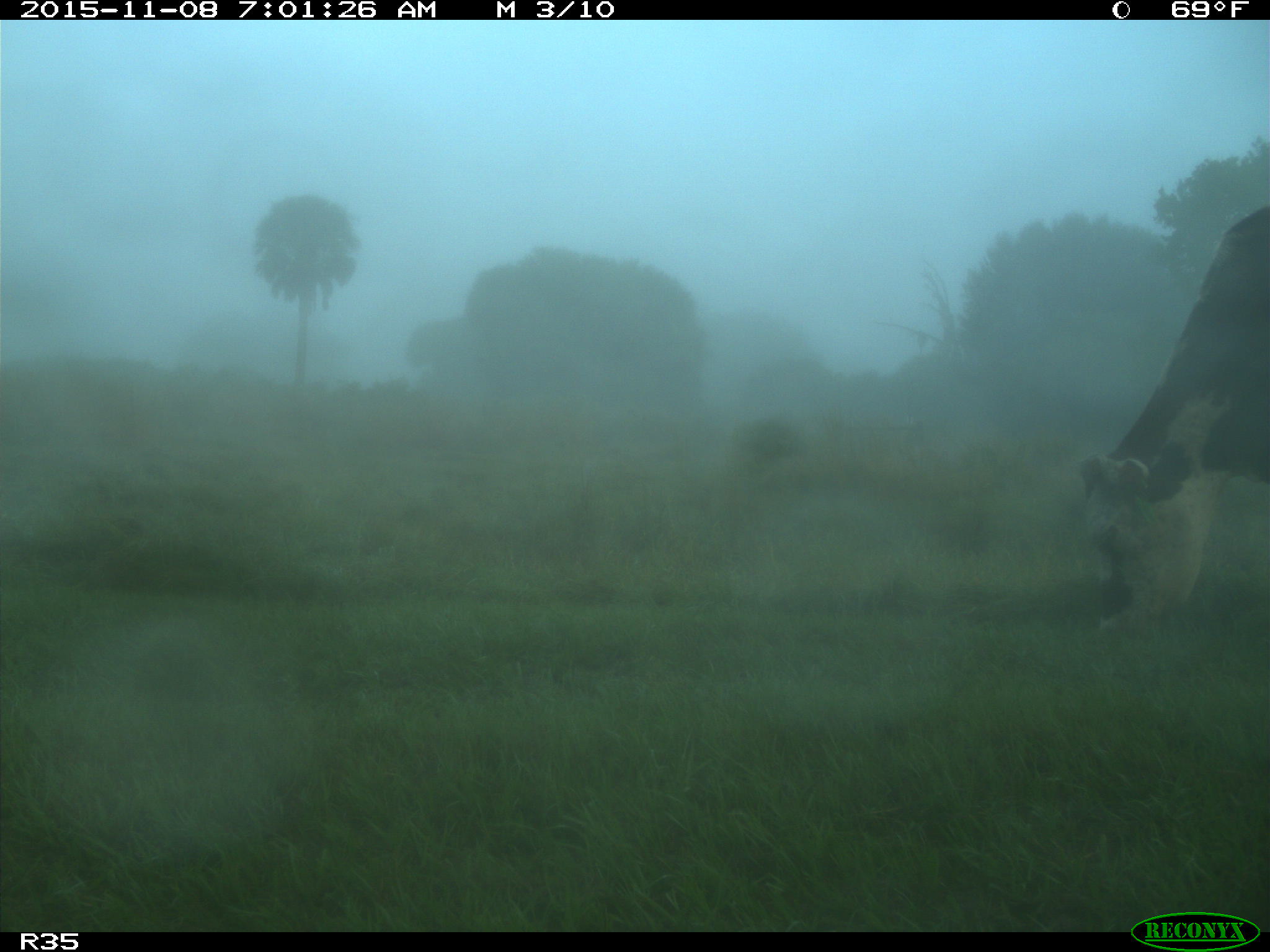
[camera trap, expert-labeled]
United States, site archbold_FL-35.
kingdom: Animalia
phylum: Chordata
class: Mammalia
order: Artiodactyla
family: Bovidae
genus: Bos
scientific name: Bos taurus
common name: domestic cow